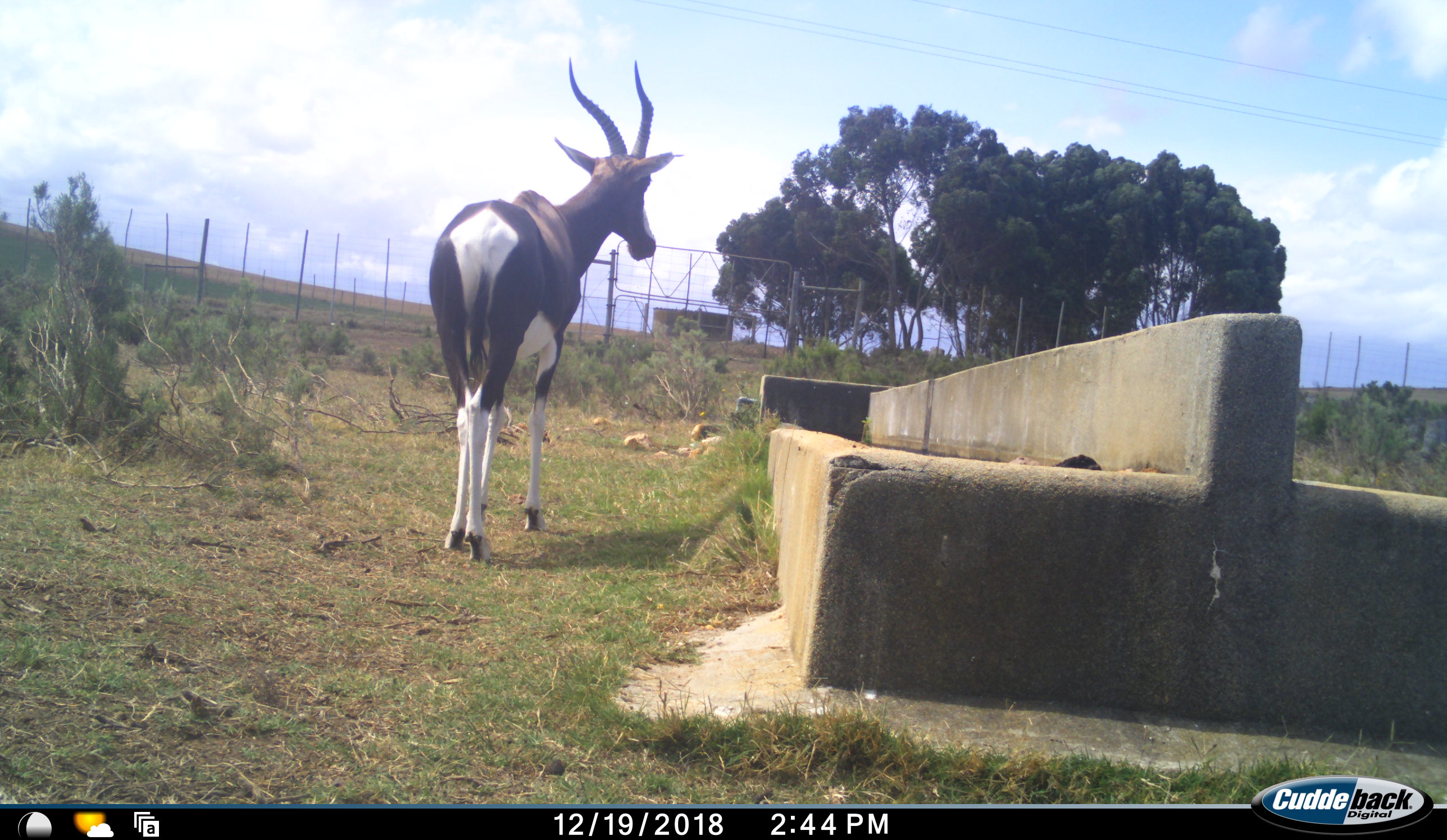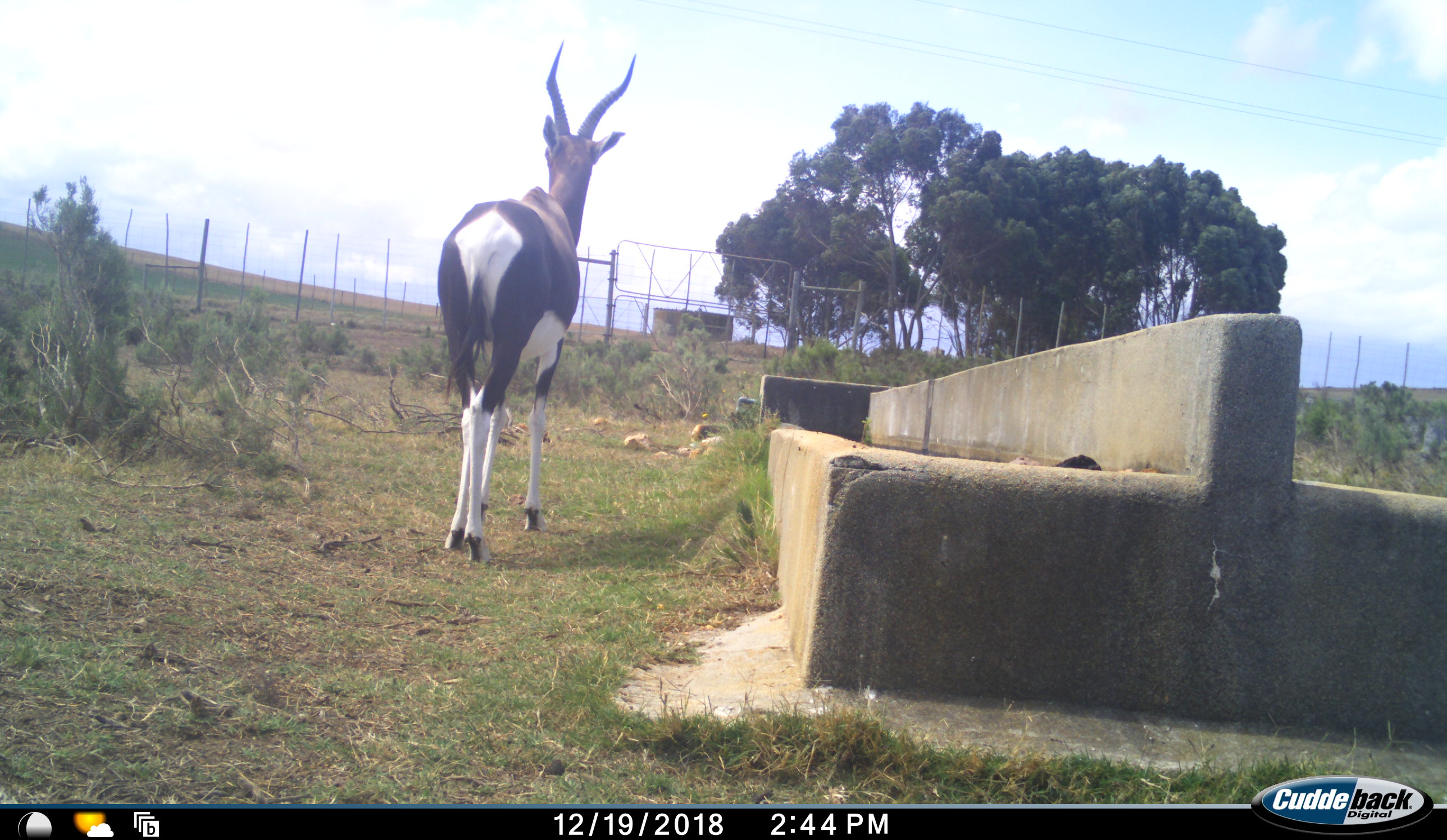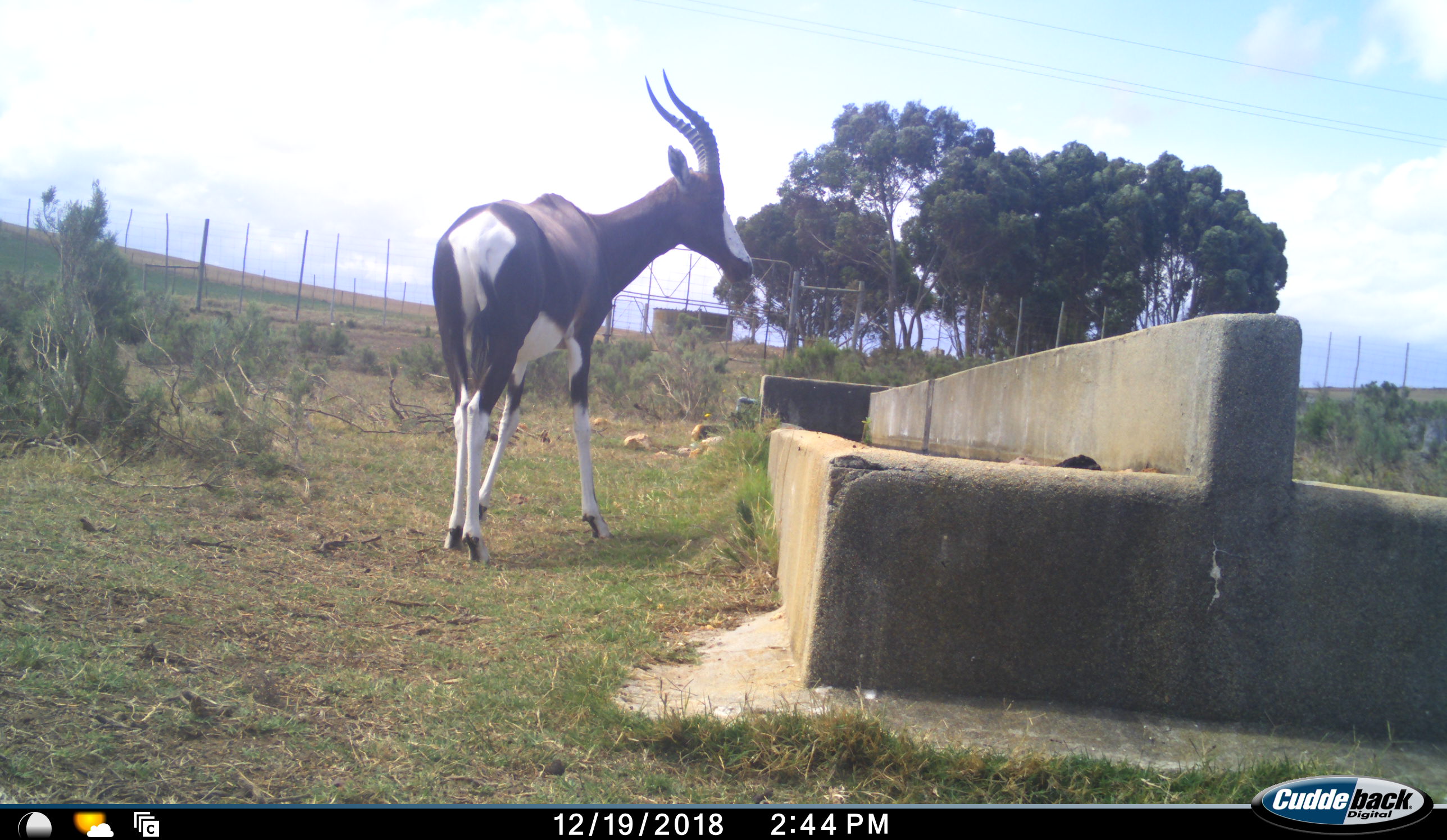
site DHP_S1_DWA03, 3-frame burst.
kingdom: Animalia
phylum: Chordata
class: Mammalia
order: Artiodactyla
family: Bovidae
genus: Damaliscus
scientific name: Damaliscus pygargus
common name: bontebok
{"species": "bontebok (Damaliscus pygargus)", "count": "1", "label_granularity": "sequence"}